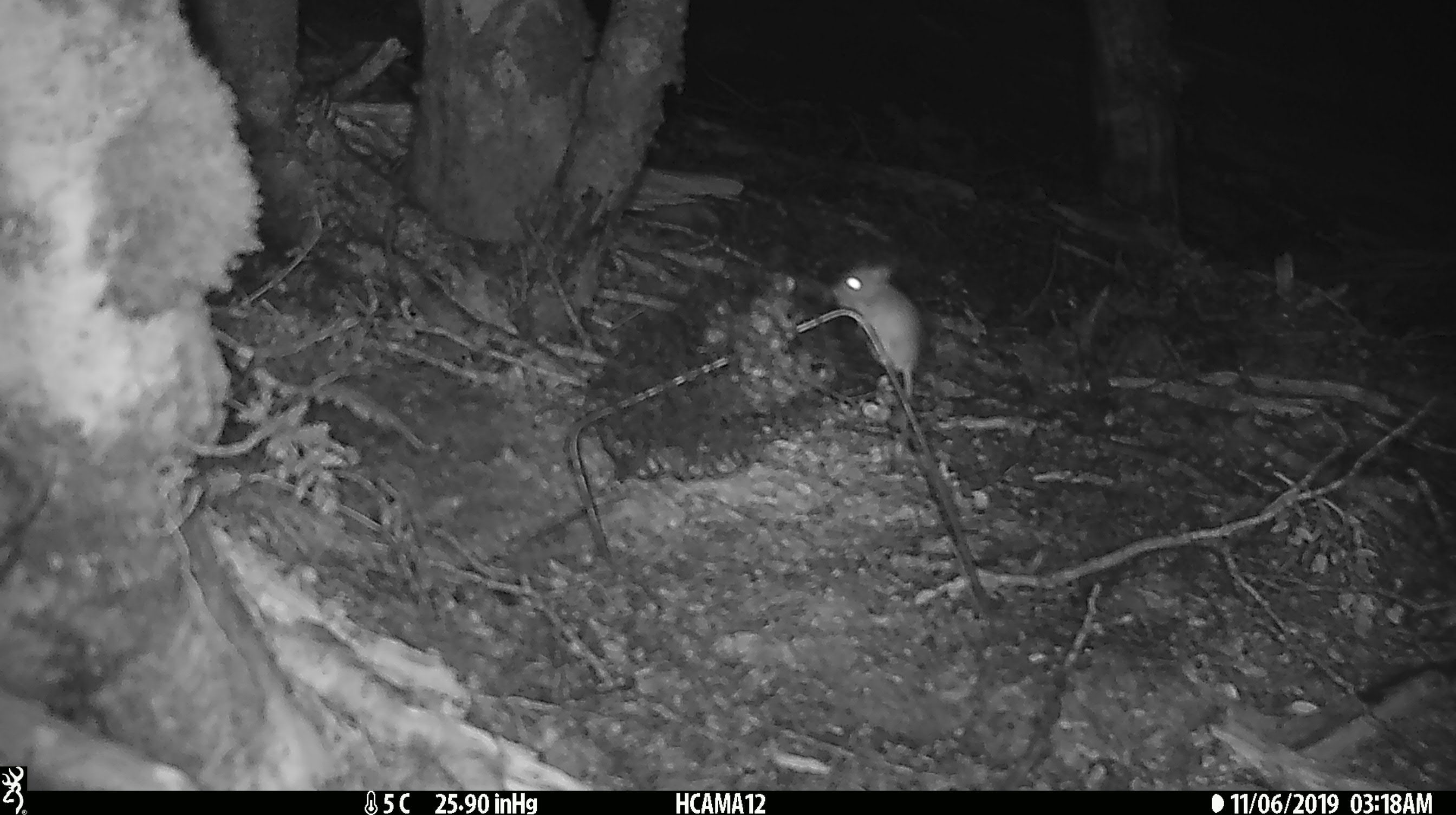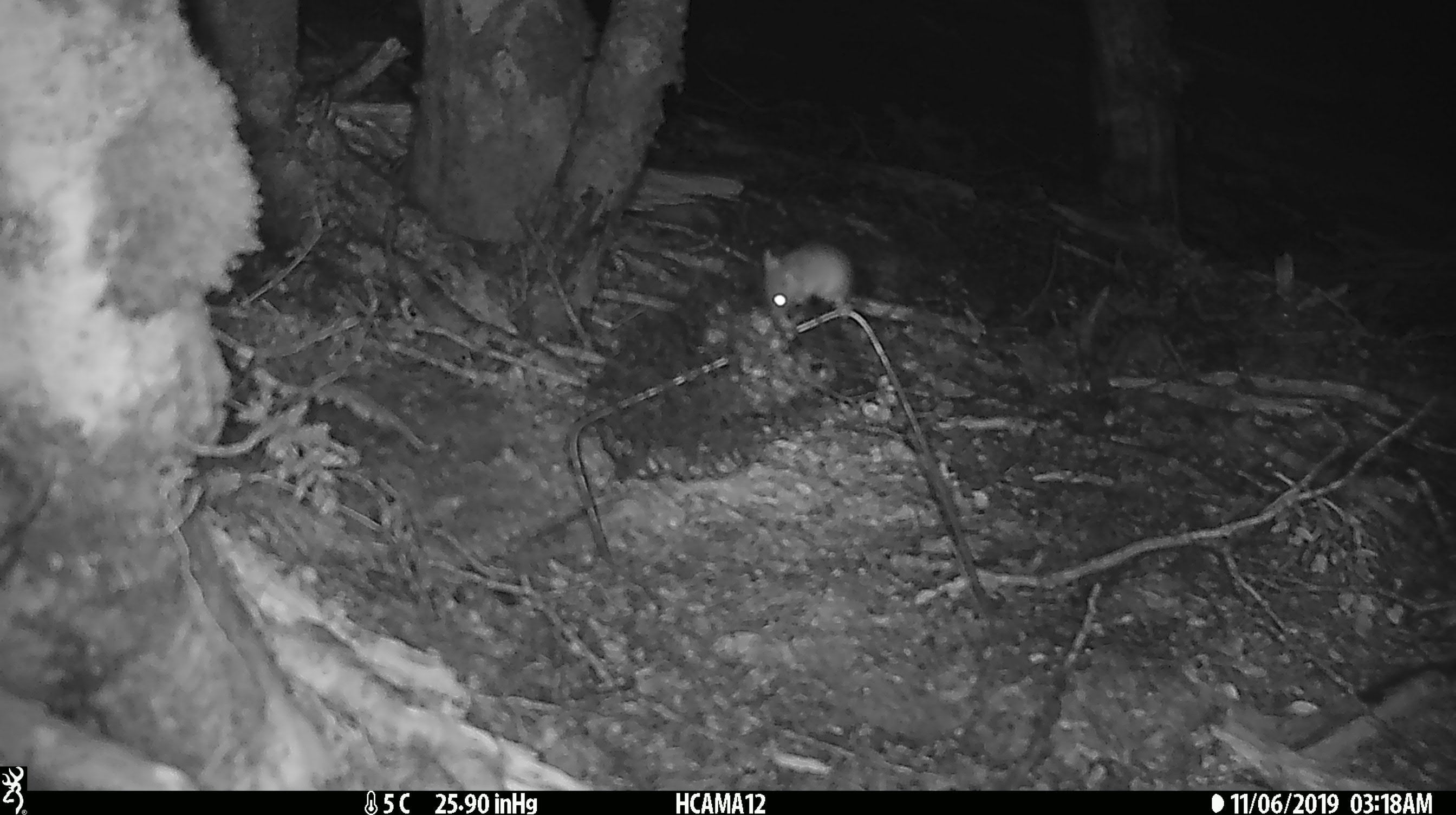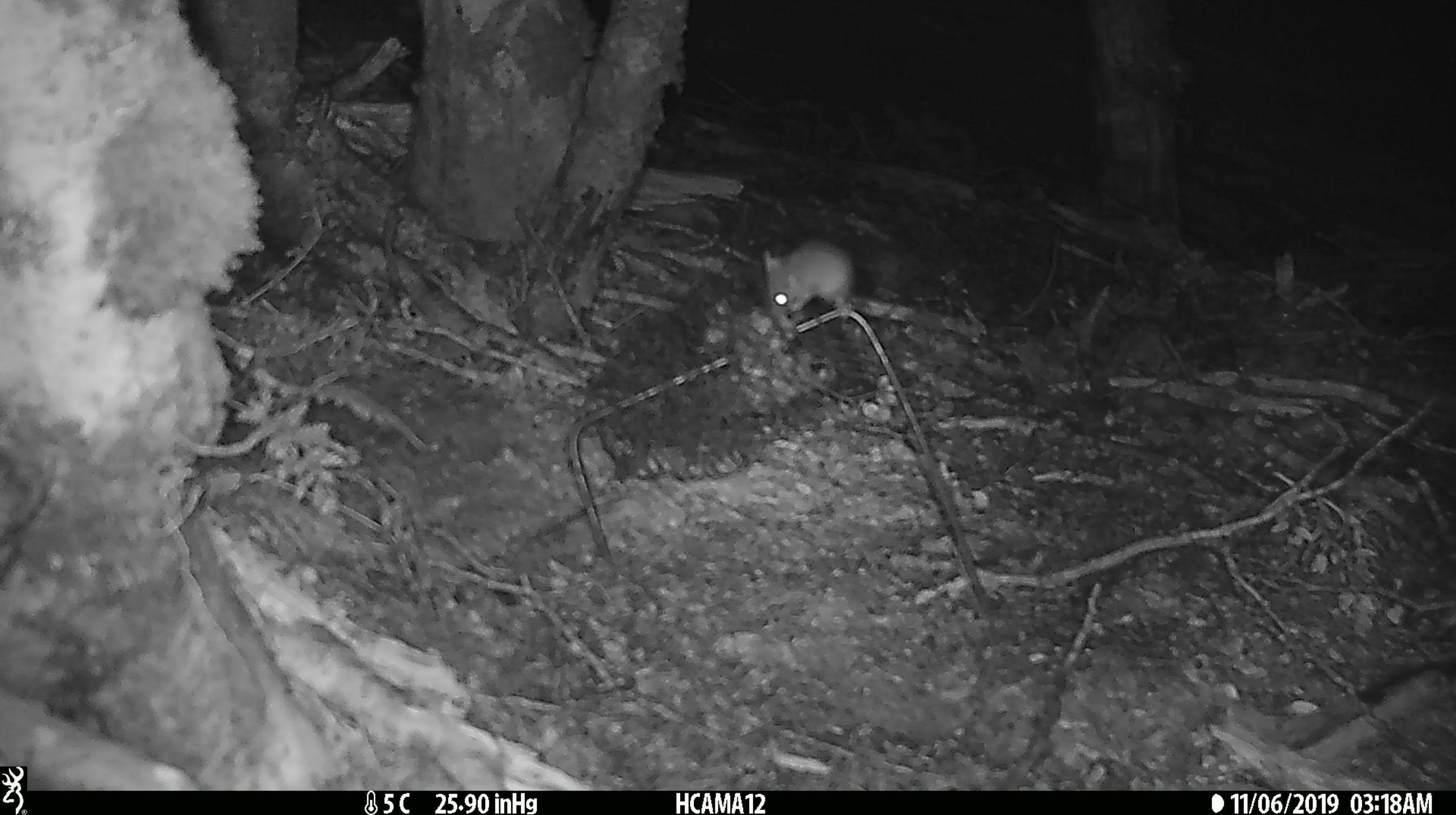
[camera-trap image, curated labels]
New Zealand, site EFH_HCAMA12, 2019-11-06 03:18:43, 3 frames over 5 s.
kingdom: Animalia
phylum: Chordata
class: Mammalia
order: Rodentia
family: Muridae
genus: Mus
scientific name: Mus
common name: mouse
Mouse (Mus).